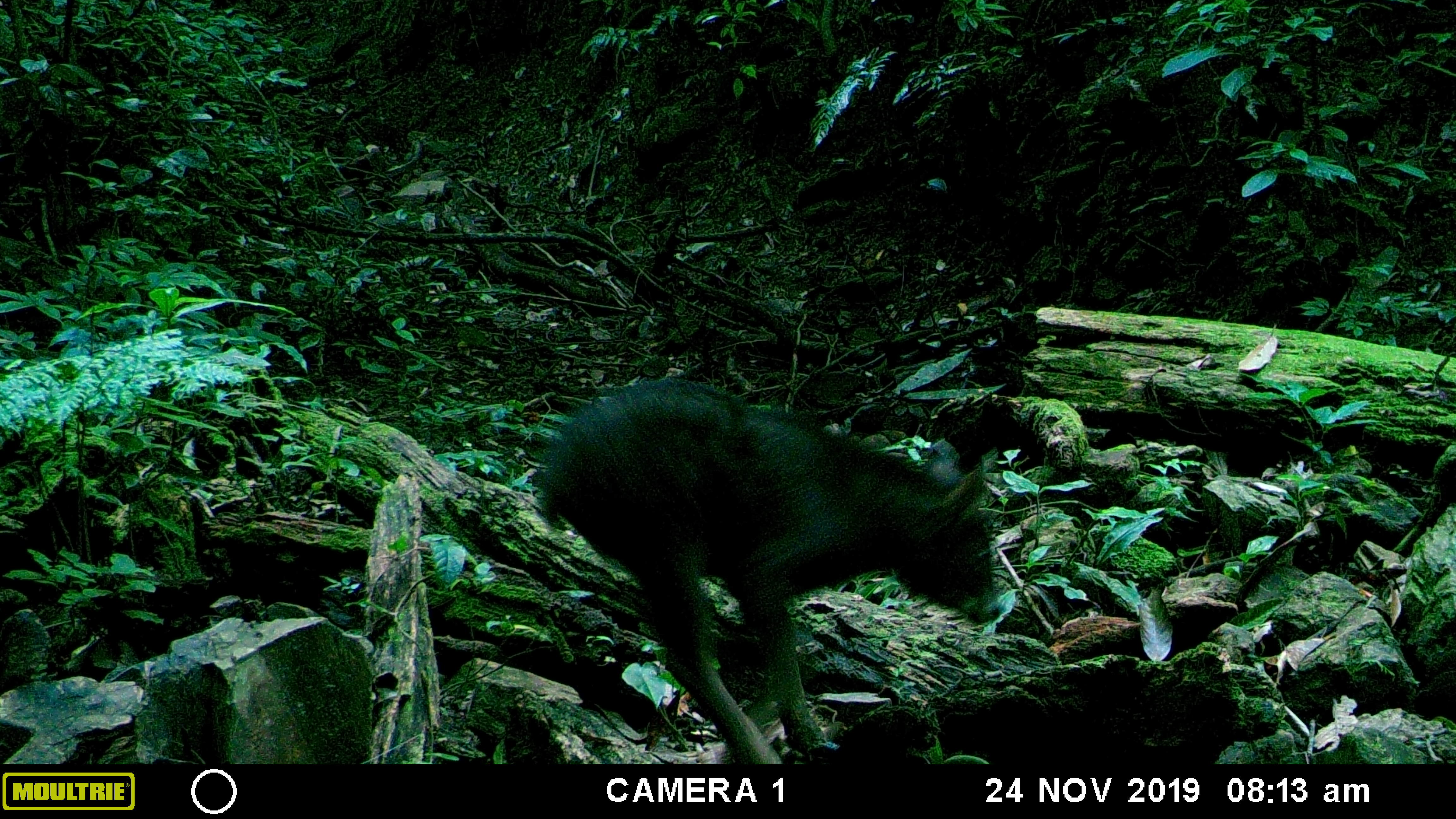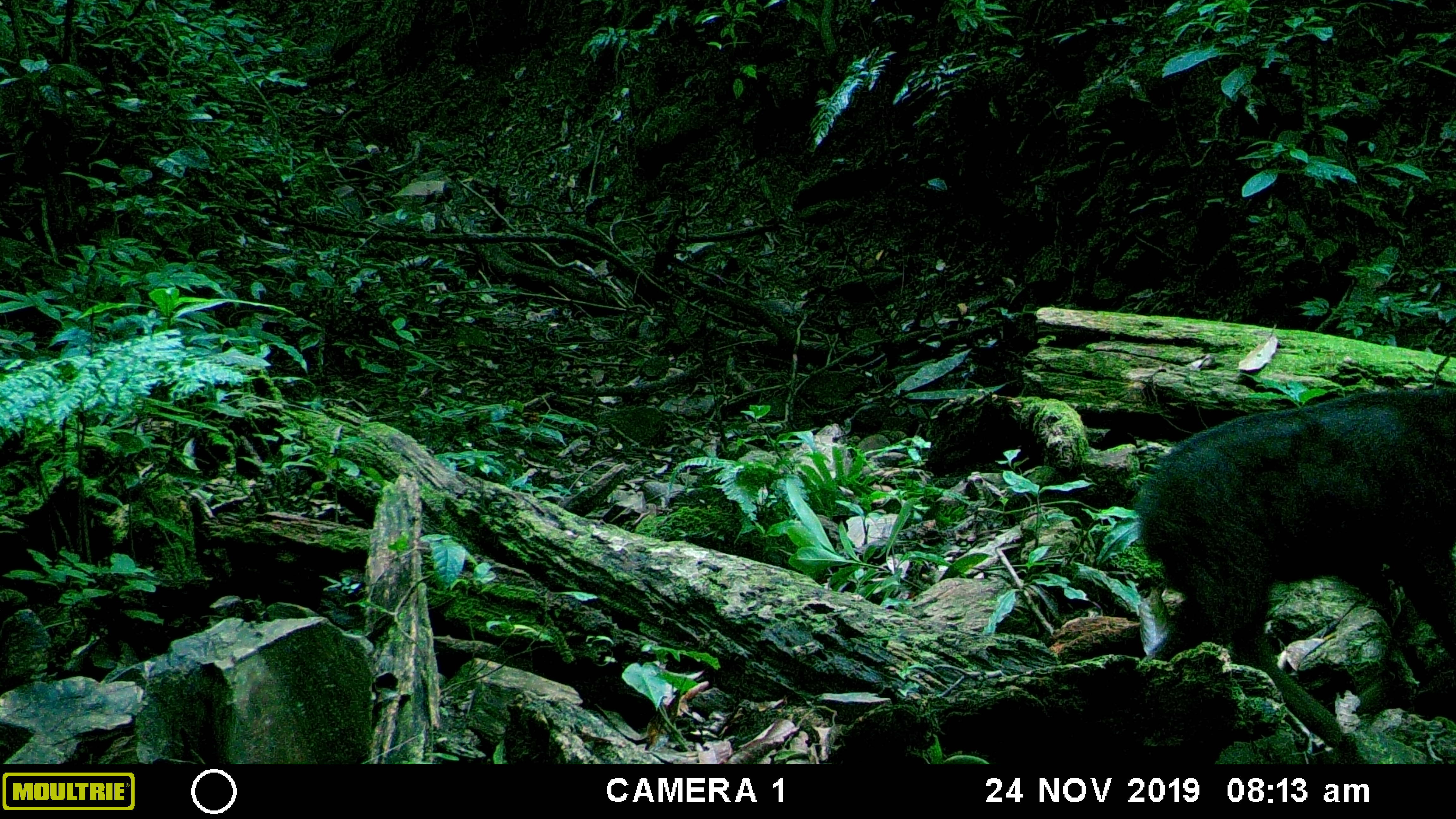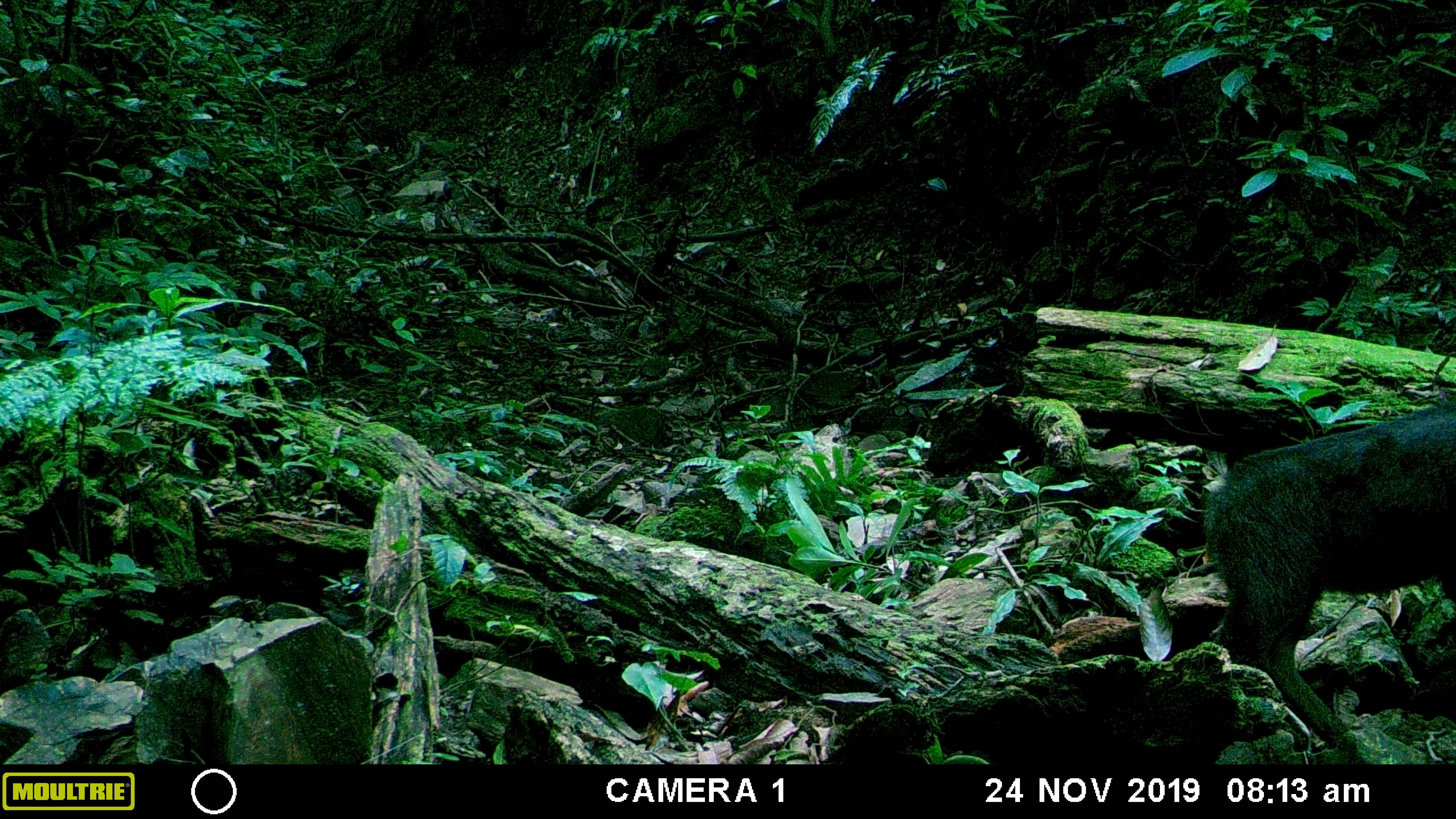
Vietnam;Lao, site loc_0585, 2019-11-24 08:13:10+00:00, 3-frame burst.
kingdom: Animalia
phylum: Chordata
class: Mammalia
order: Artiodactyla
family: Bovidae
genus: Capricornis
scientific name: Capricornis sumatraensis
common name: chinese serow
Chinese serow (Capricornis sumatraensis). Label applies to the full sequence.